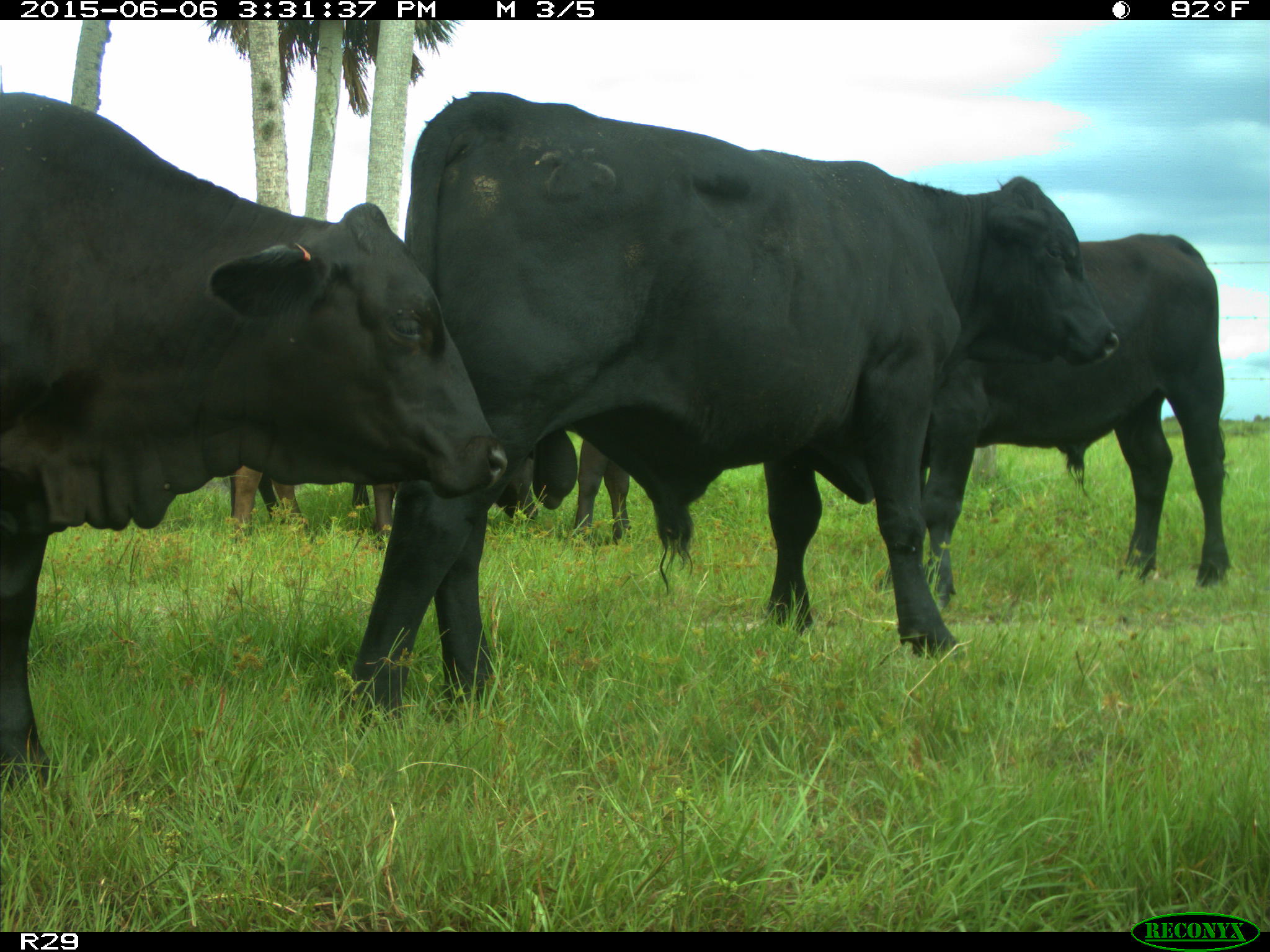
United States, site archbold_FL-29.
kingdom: Animalia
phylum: Chordata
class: Mammalia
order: Artiodactyla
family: Bovidae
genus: Bos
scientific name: Bos taurus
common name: domestic cow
Bos taurus (domestic cow).